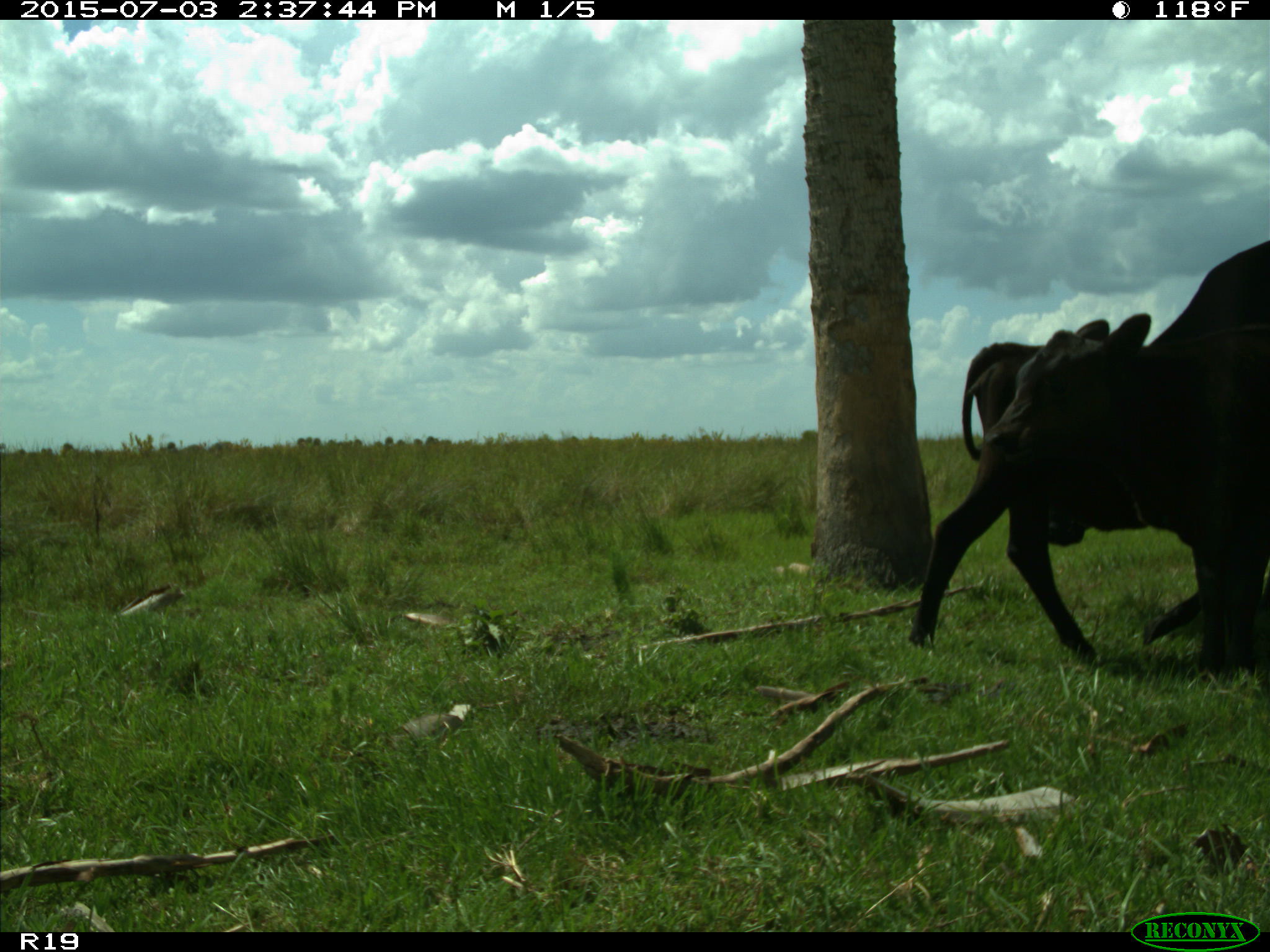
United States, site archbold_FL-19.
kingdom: Animalia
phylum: Chordata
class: Mammalia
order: Artiodactyla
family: Bovidae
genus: Bos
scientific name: Bos taurus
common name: domestic cow